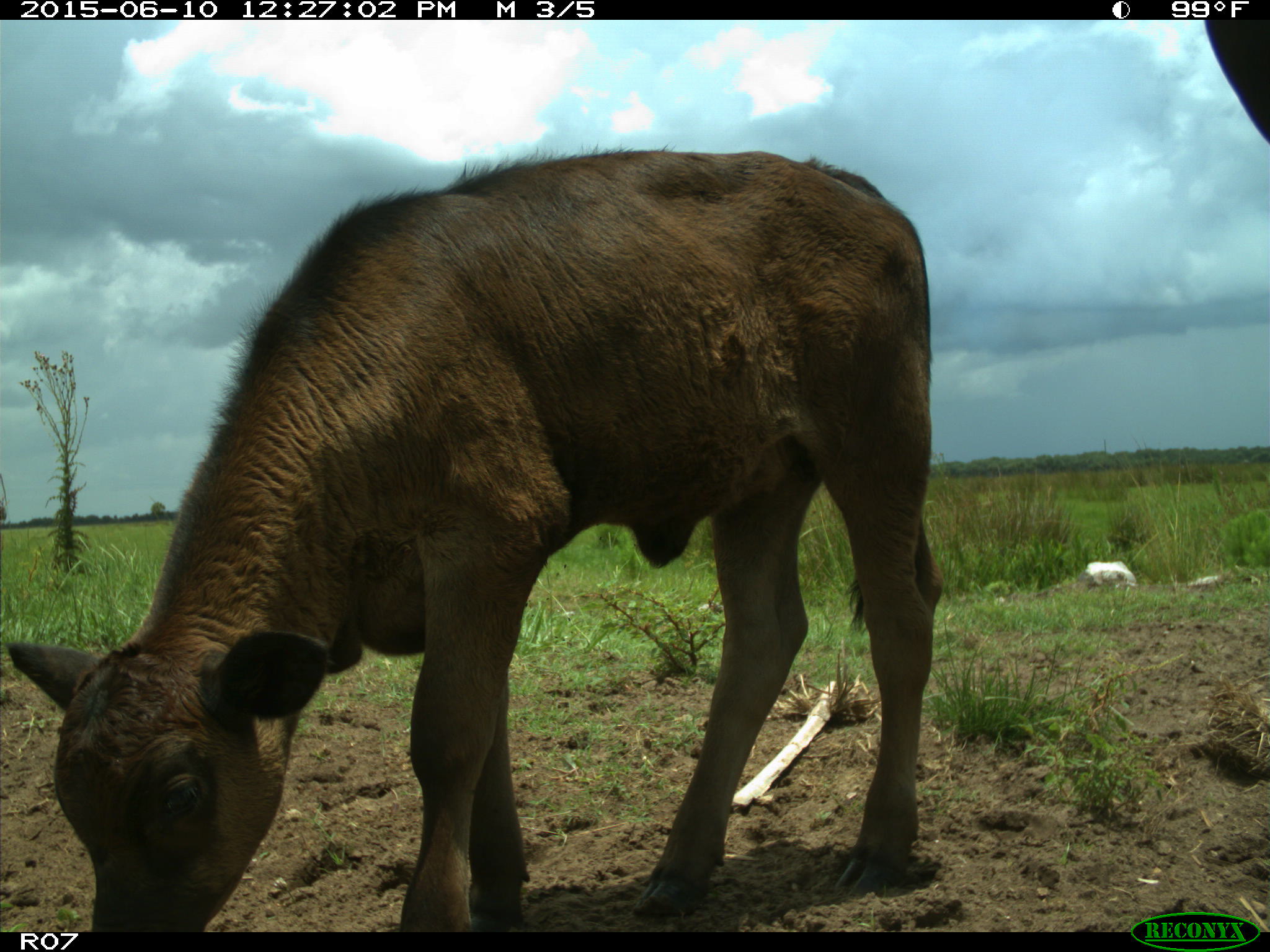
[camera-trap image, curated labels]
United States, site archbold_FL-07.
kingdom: Animalia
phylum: Chordata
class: Mammalia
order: Artiodactyla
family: Bovidae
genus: Bos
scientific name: Bos taurus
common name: domestic cow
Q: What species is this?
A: Bos taurus (domestic cow).